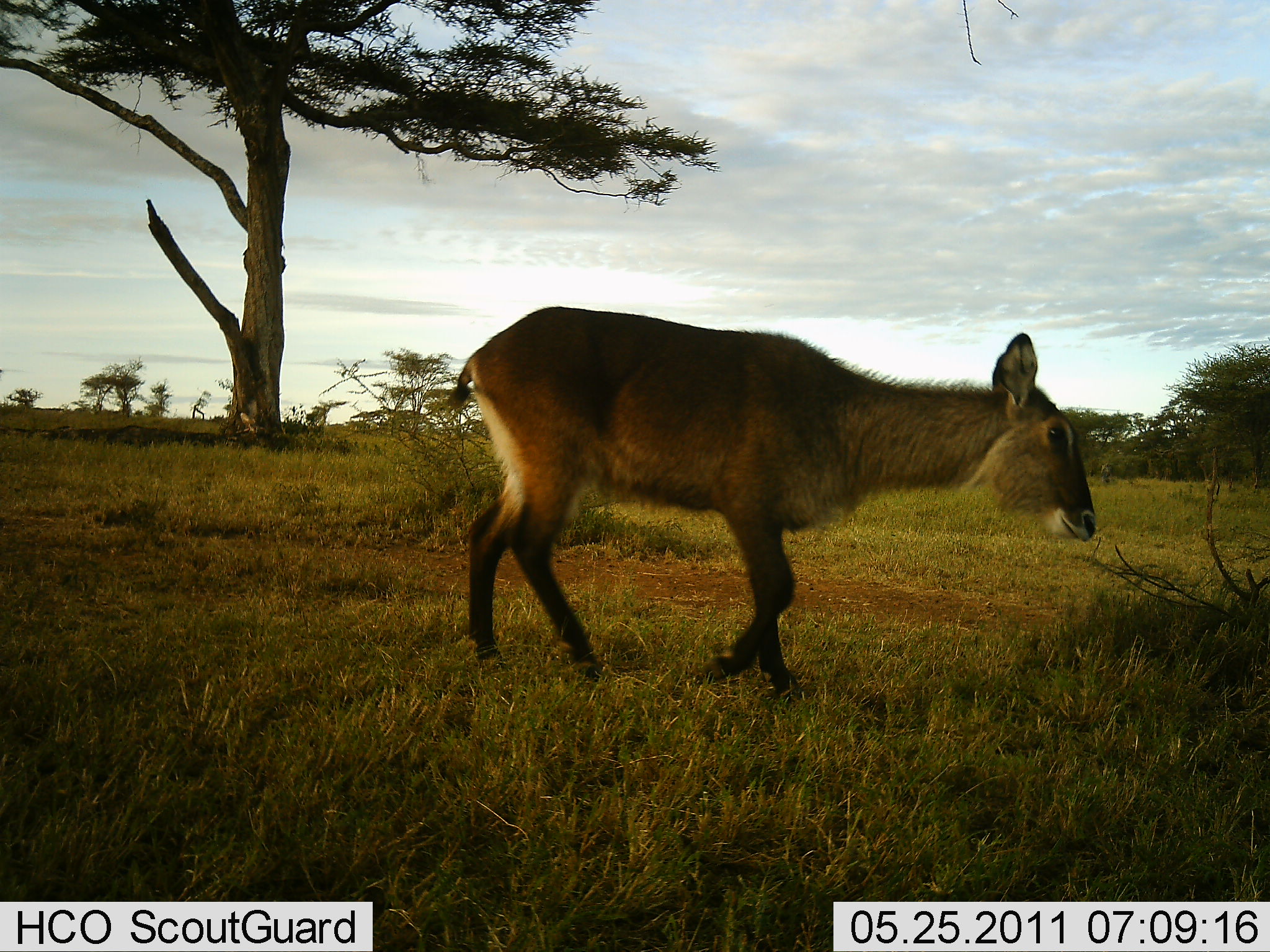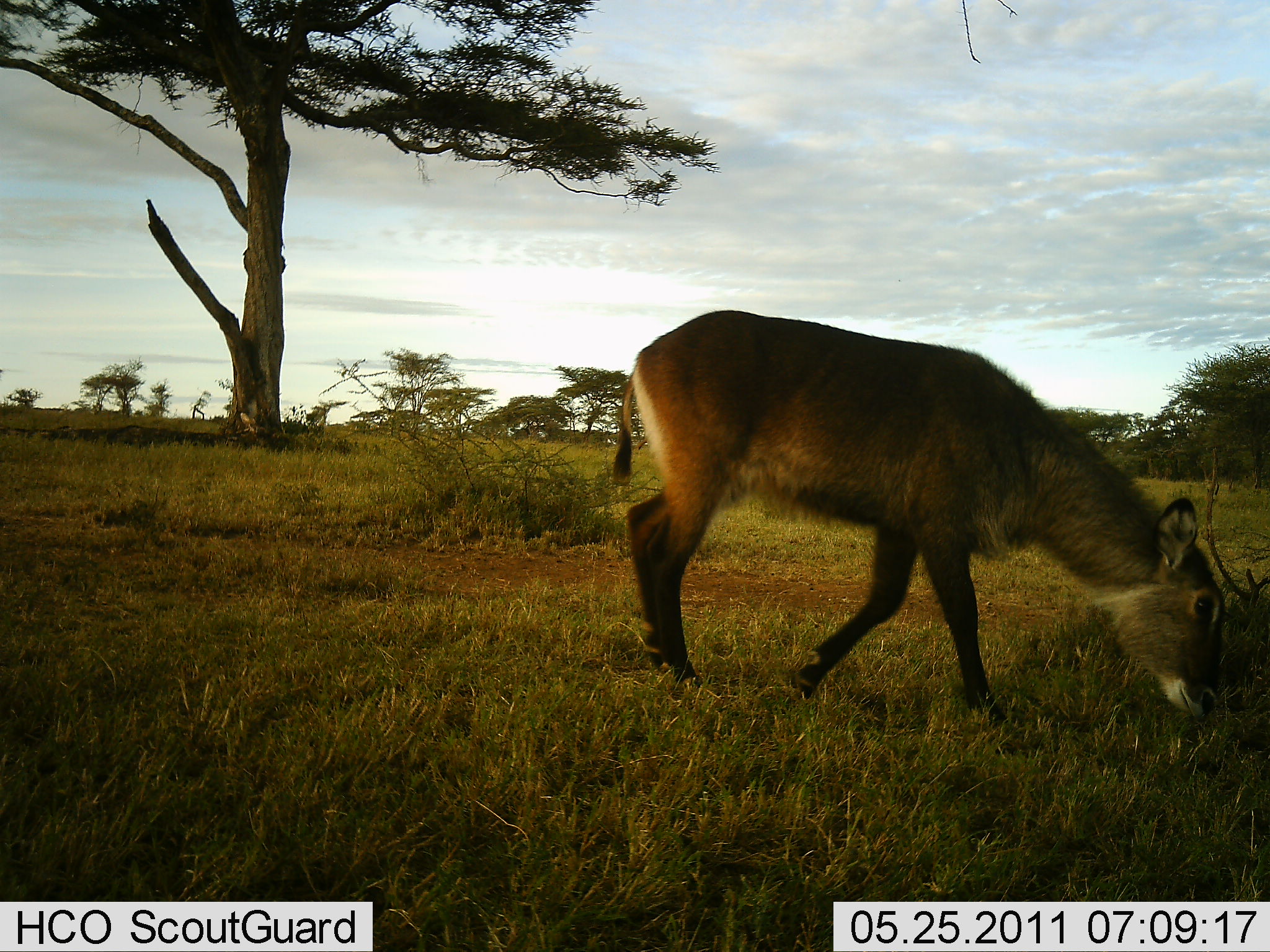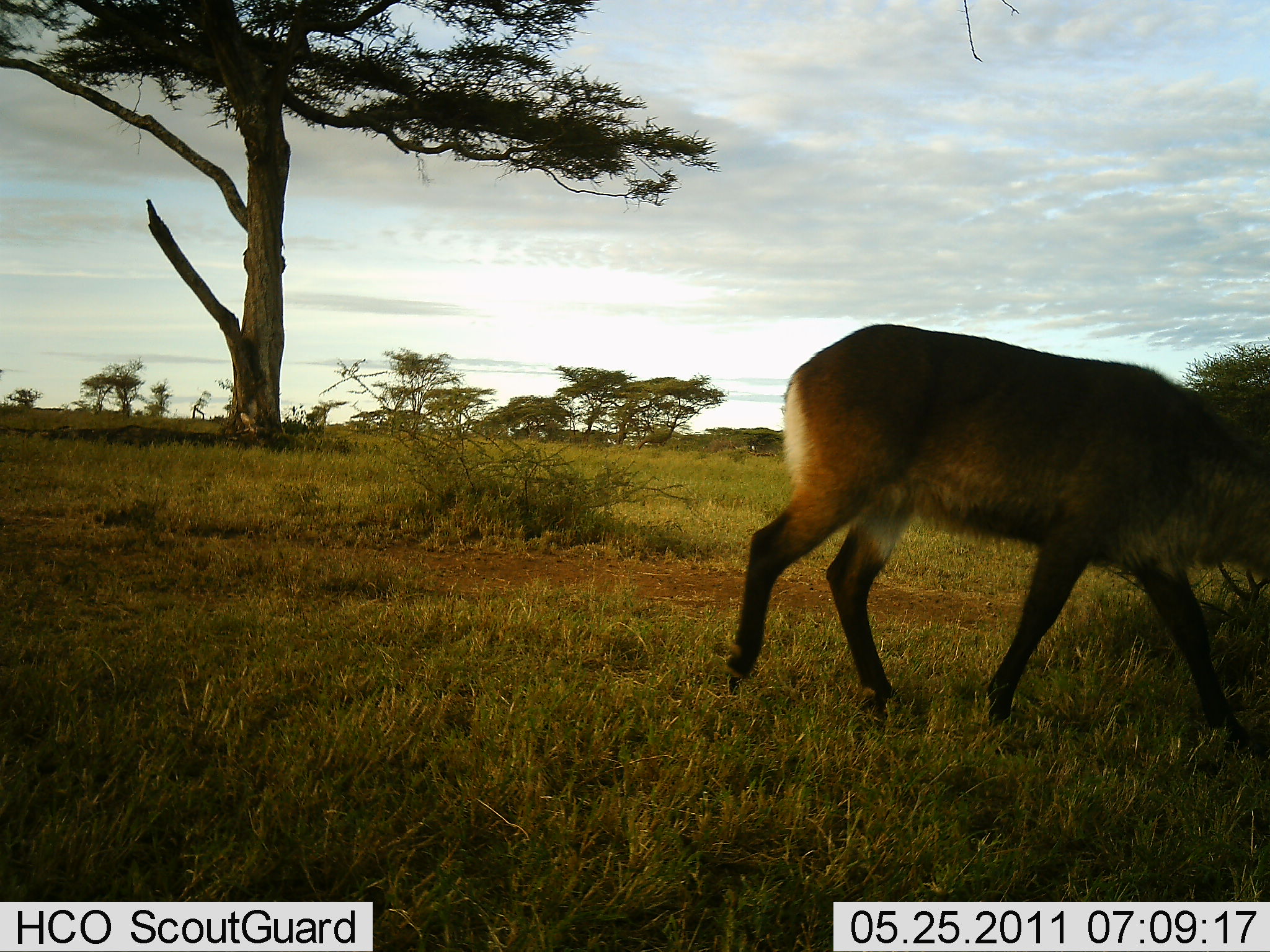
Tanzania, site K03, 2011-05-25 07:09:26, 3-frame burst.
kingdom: Animalia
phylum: Chordata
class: Mammalia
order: Artiodactyla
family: Bovidae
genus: Kobus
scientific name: Kobus ellipsiprymnus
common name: waterbuck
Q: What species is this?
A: Waterbuck (Kobus ellipsiprymnus).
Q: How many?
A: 1.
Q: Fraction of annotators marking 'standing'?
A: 8%.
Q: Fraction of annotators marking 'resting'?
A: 0%.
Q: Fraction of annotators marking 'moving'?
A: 92%.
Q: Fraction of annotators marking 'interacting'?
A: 0%.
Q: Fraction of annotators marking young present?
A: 8%.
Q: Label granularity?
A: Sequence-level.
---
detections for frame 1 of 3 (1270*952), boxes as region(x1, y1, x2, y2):
animal: region(445, 304, 1099, 704)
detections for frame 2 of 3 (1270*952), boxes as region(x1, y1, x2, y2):
animal: region(607, 308, 1226, 729)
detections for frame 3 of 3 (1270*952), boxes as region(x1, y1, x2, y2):
animal: region(730, 321, 1270, 741)